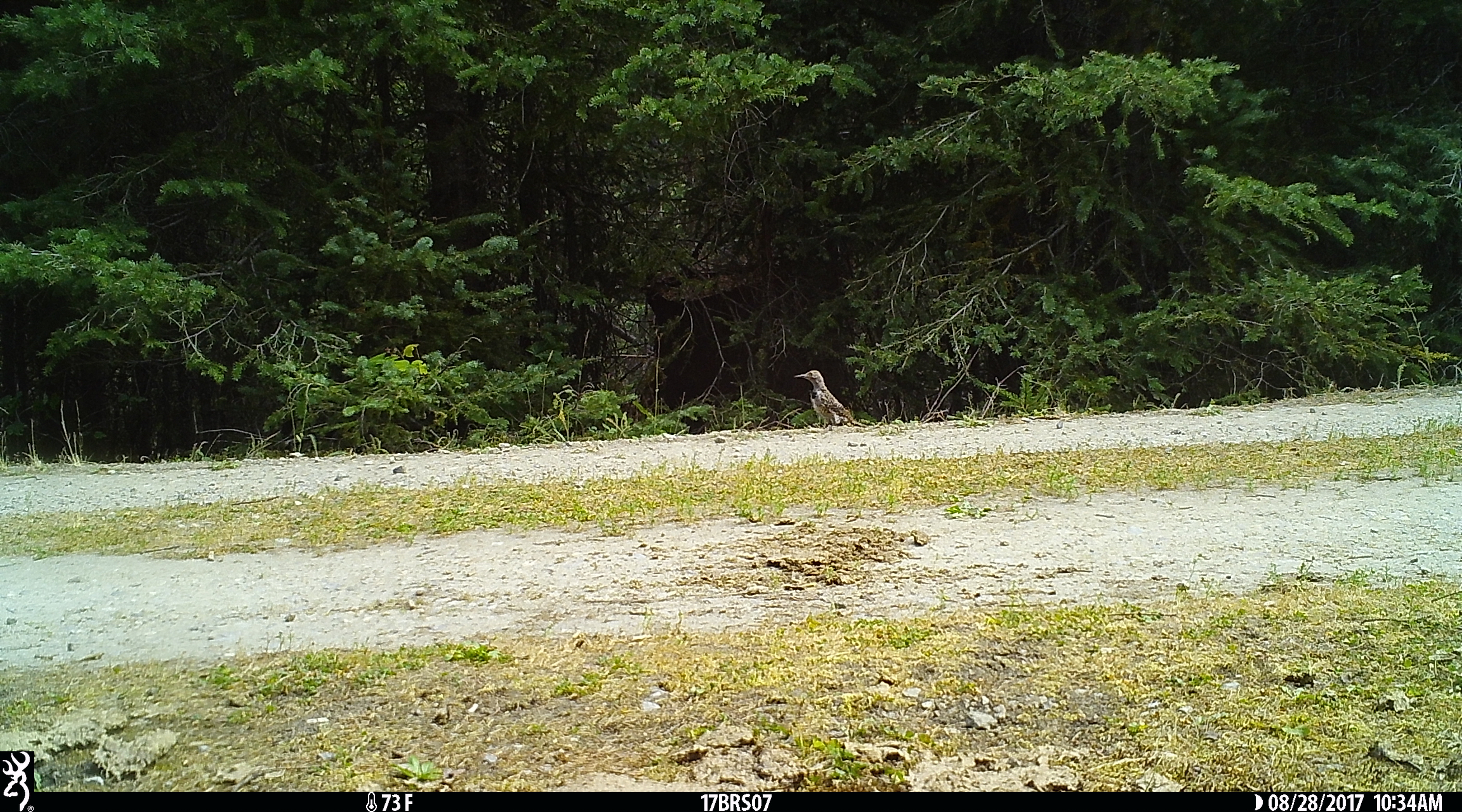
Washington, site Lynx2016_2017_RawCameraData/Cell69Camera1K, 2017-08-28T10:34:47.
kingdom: Animalia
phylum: Chordata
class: Aves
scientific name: Aves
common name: birds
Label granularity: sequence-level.